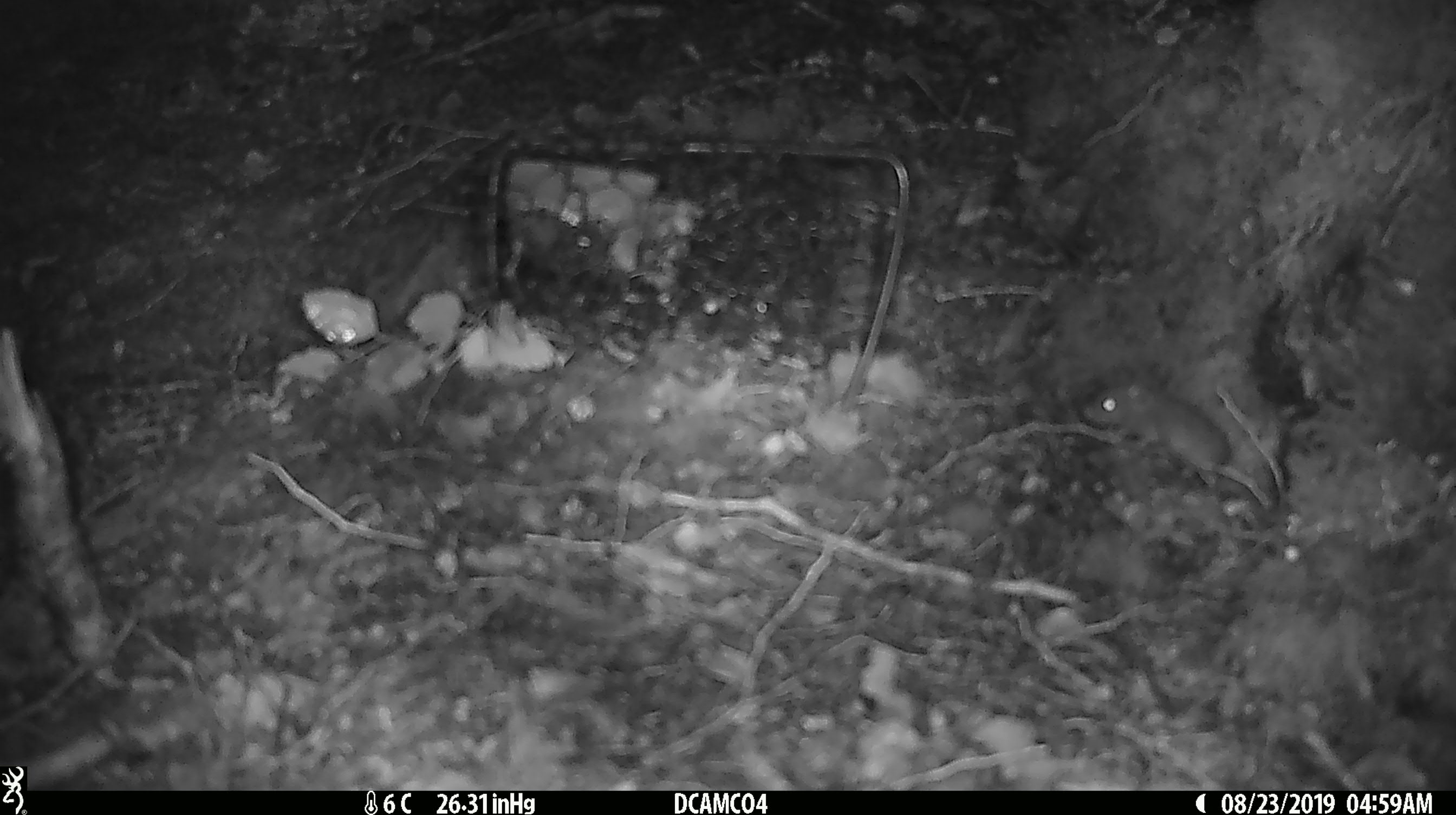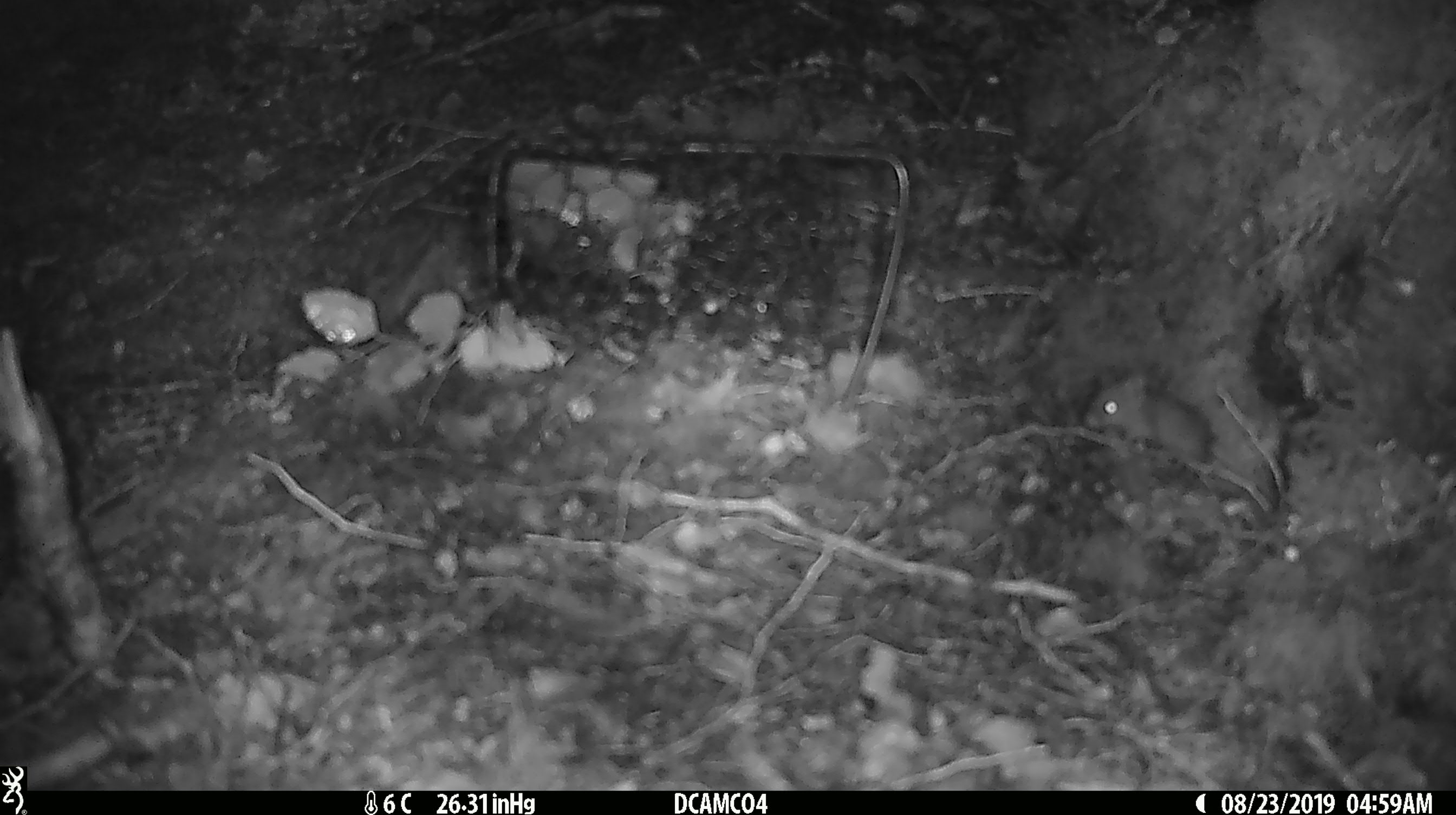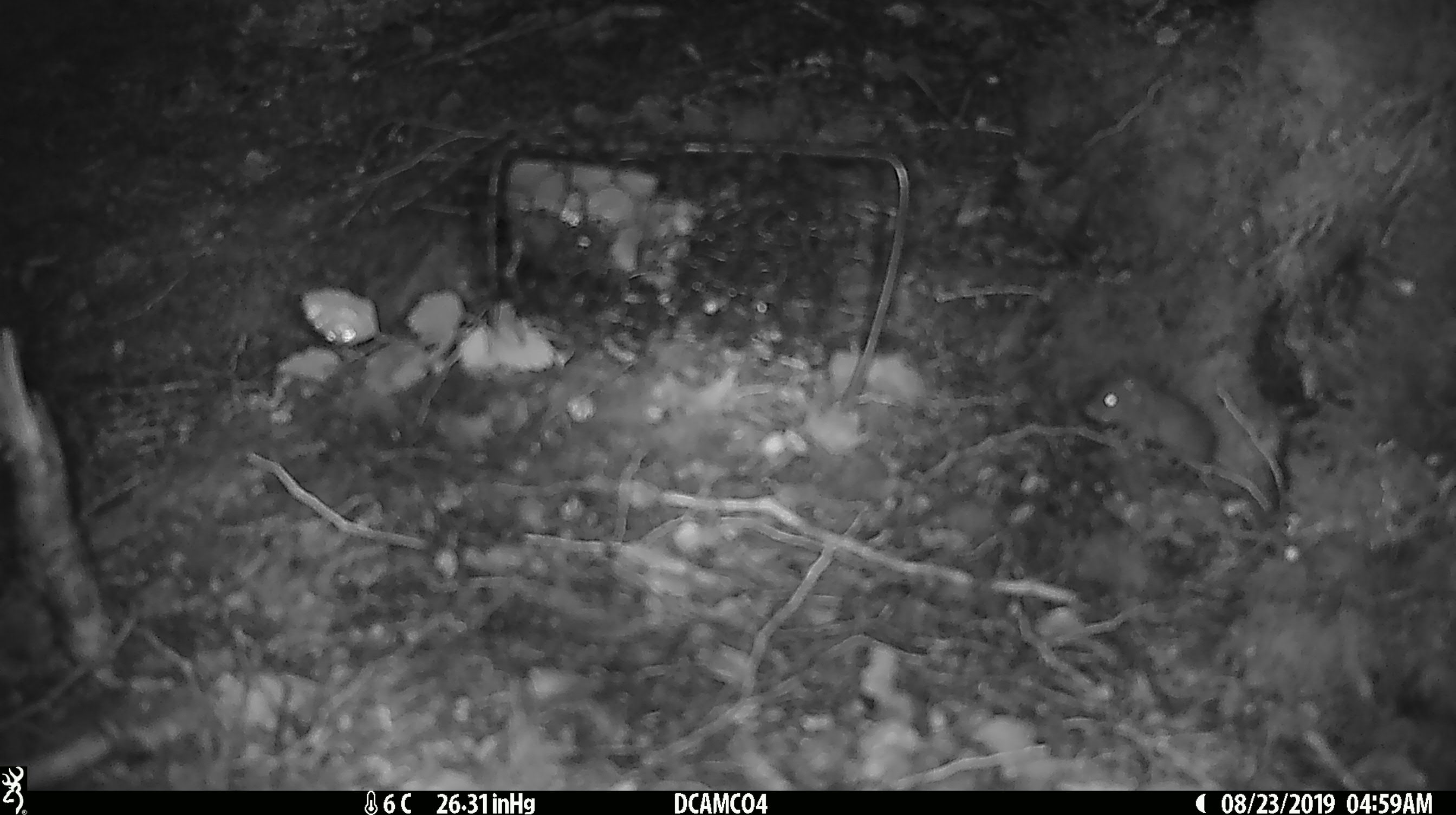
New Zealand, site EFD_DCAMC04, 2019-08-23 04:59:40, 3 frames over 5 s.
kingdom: Animalia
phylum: Chordata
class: Mammalia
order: Rodentia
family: Muridae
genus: Mus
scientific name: Mus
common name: mouse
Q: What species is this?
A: Mouse (Mus).